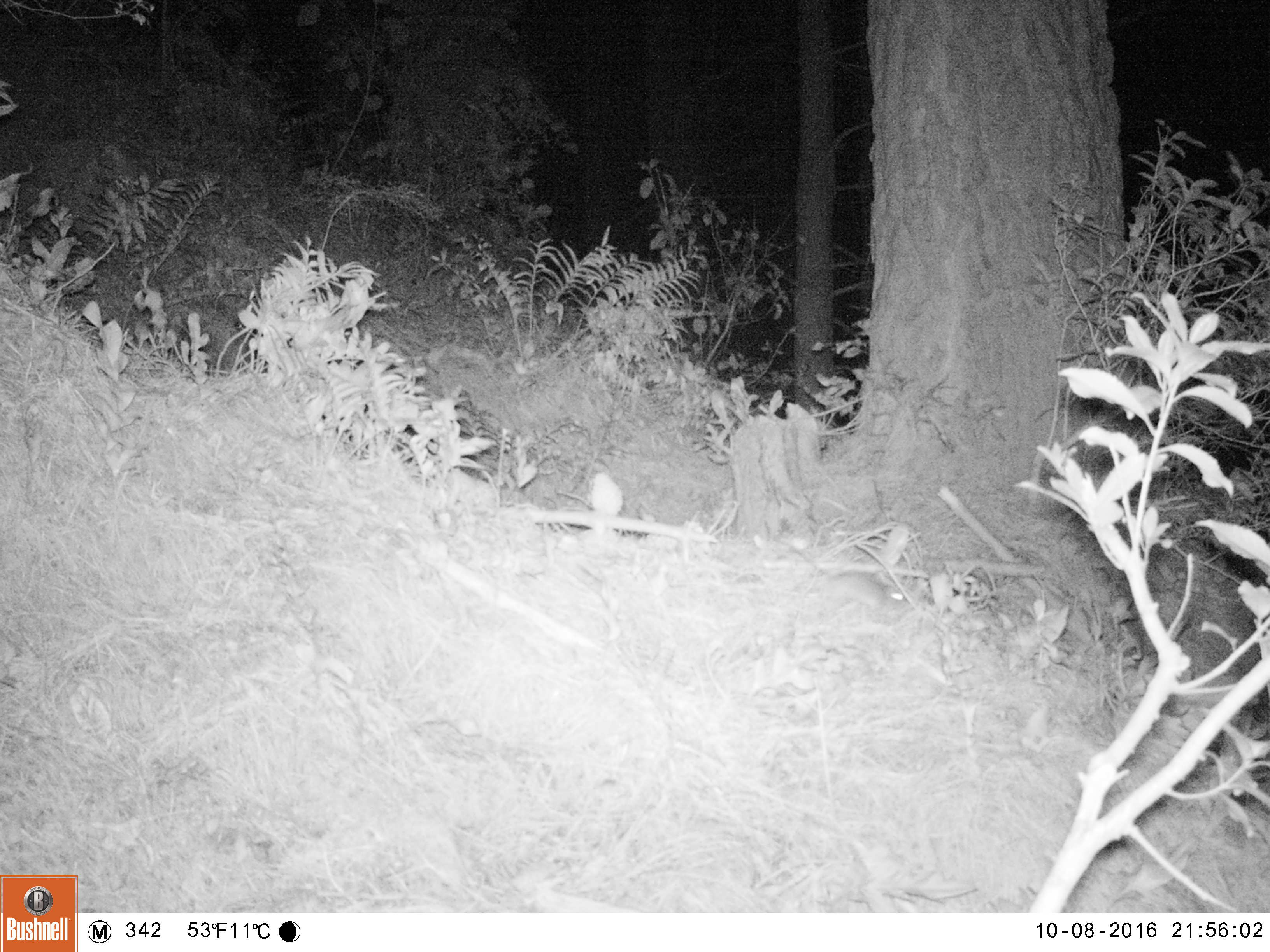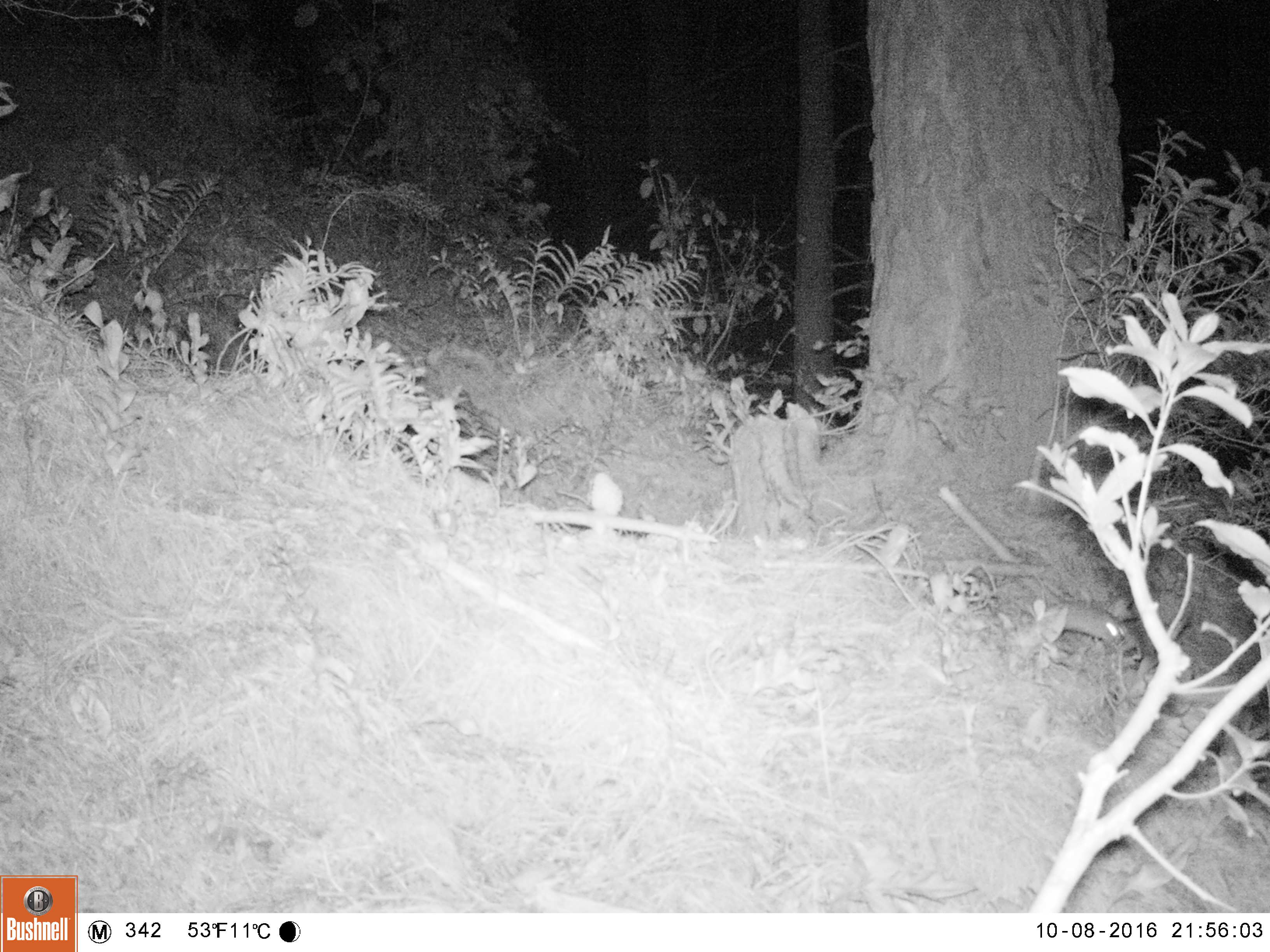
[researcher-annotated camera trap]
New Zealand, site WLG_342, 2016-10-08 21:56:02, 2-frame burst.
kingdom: Animalia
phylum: Chordata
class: Mammalia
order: Rodentia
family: Muridae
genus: Rattus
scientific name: Rattus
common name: rat